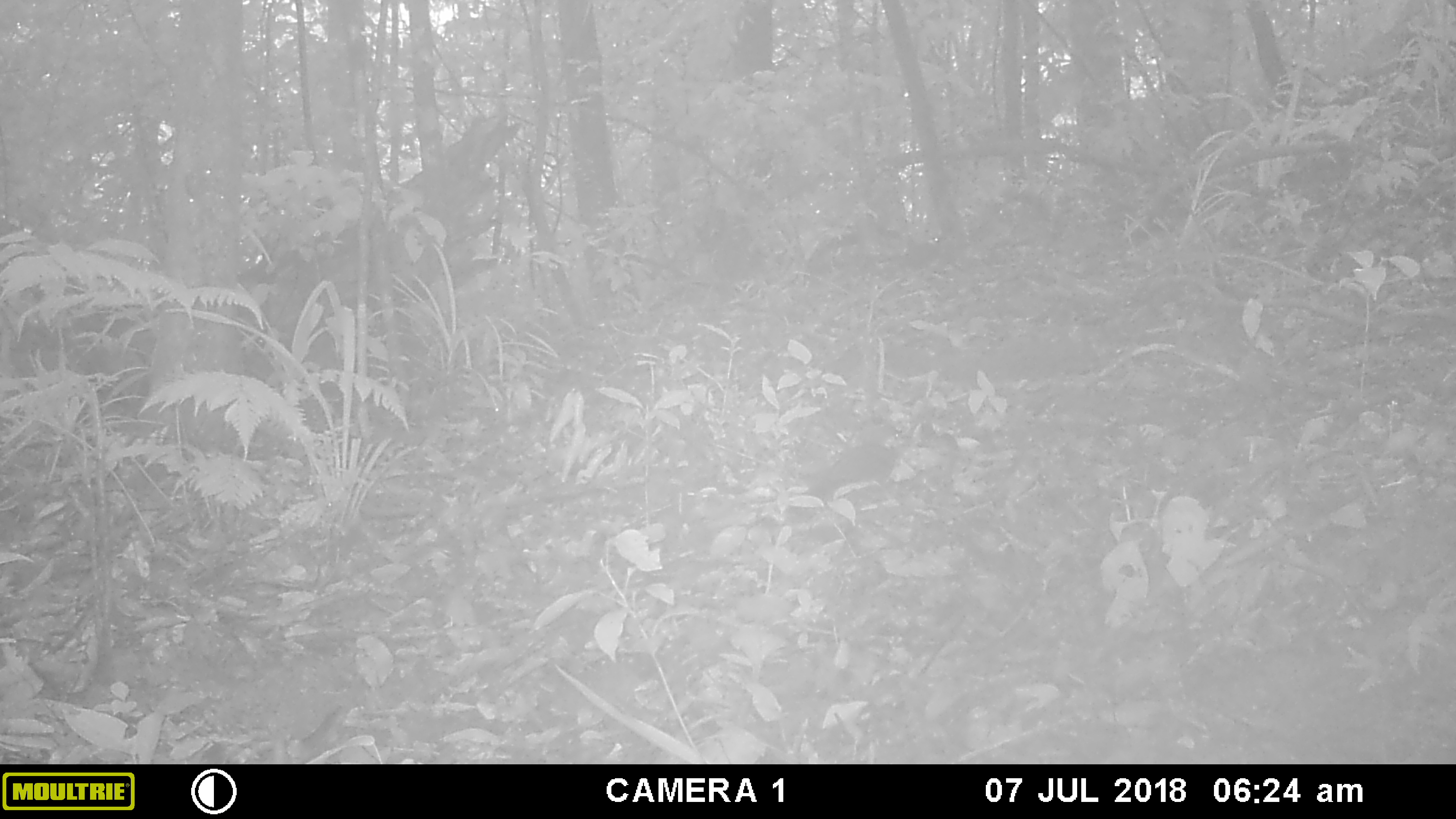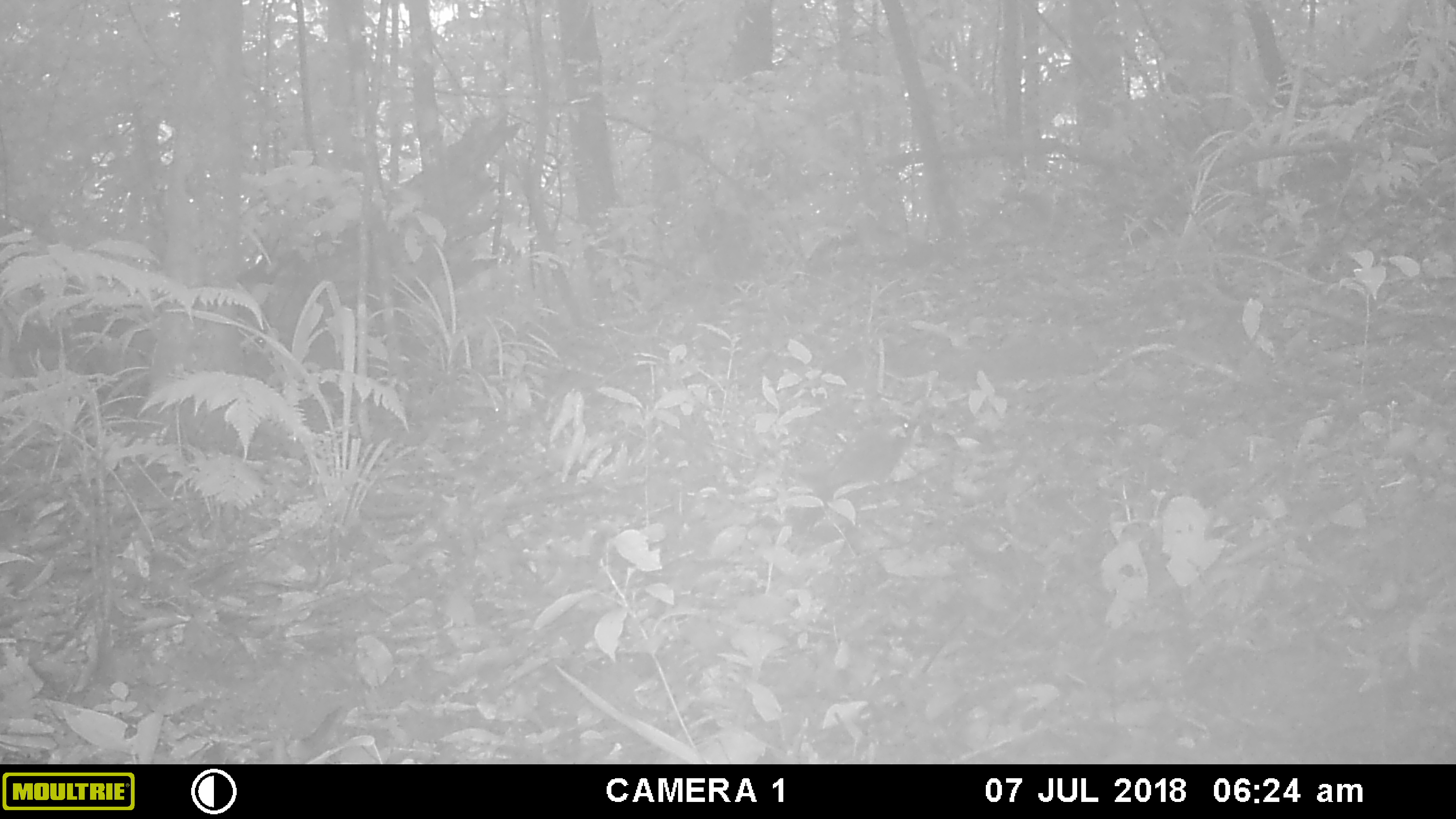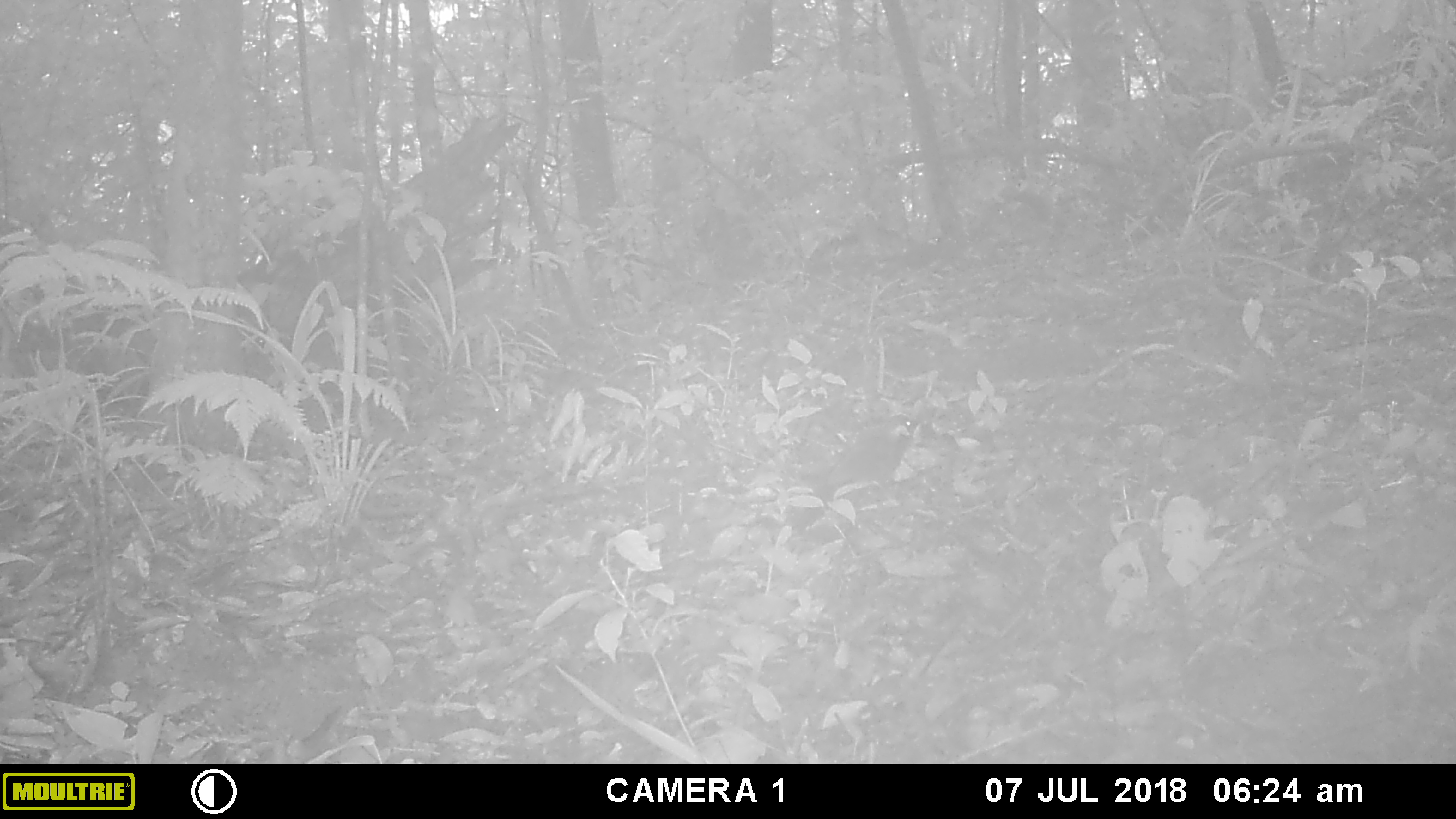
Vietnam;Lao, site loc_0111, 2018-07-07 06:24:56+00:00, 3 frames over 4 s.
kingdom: Animalia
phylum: Chordata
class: Aves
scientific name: Aves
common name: bird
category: unidentified bird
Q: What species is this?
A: Unidentified bird (bird) (Aves).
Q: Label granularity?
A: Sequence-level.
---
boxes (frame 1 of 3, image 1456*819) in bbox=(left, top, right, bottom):
unidentified bird: bbox=(803, 423, 904, 503)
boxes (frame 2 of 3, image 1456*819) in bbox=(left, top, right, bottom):
unidentified bird: bbox=(797, 414, 917, 525)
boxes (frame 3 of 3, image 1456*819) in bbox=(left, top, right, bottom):
unidentified bird: bbox=(785, 414, 920, 530)